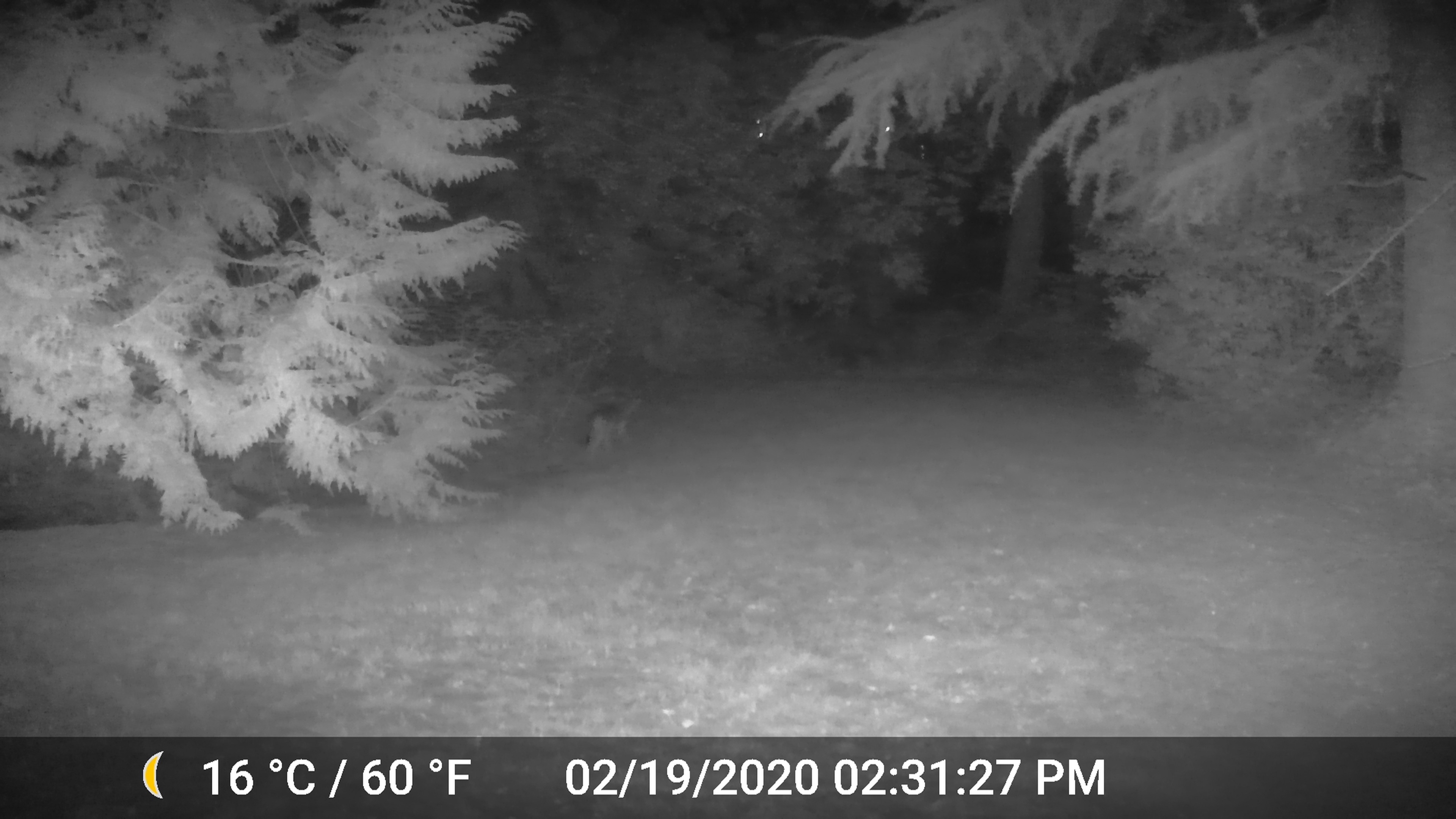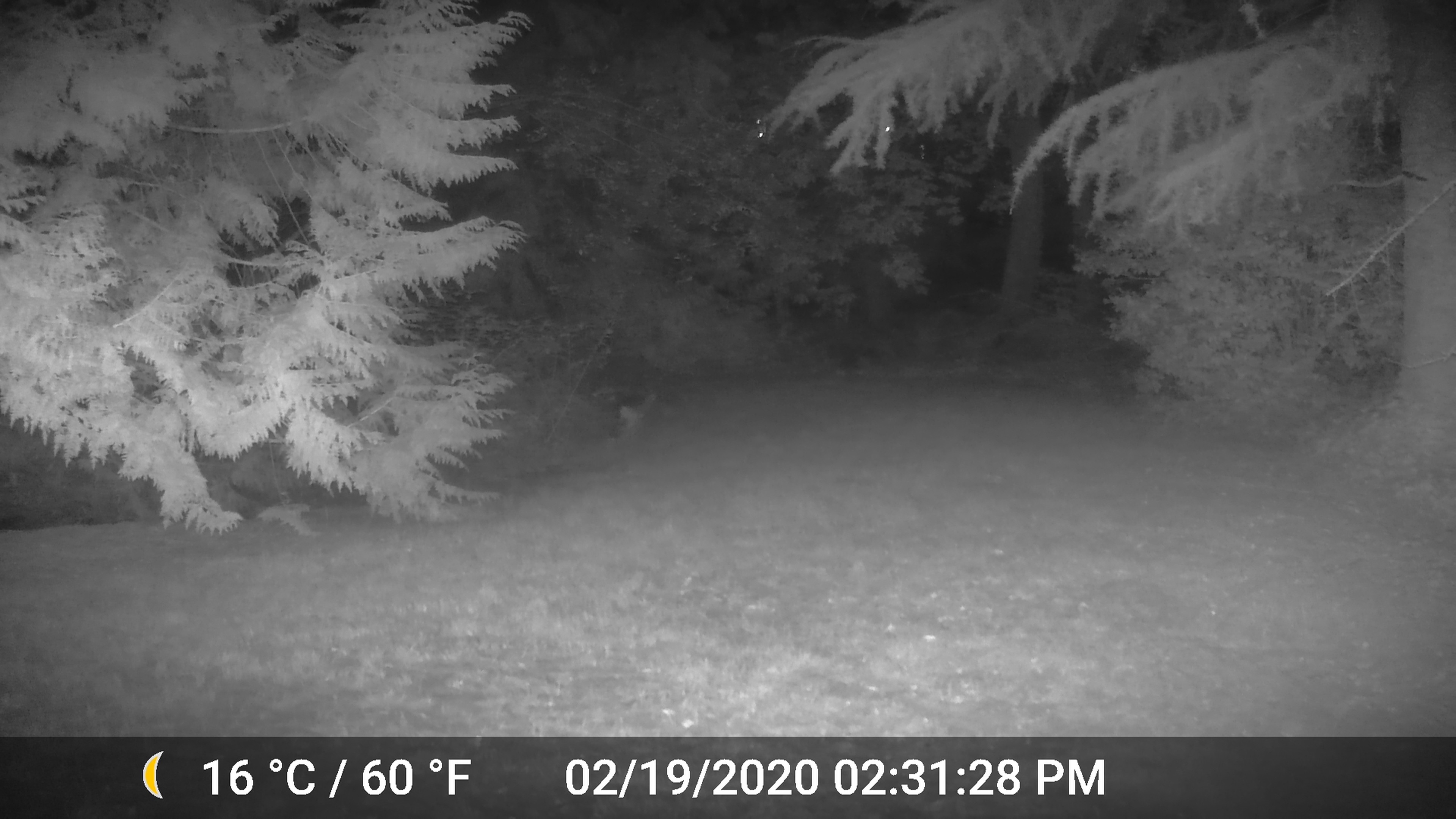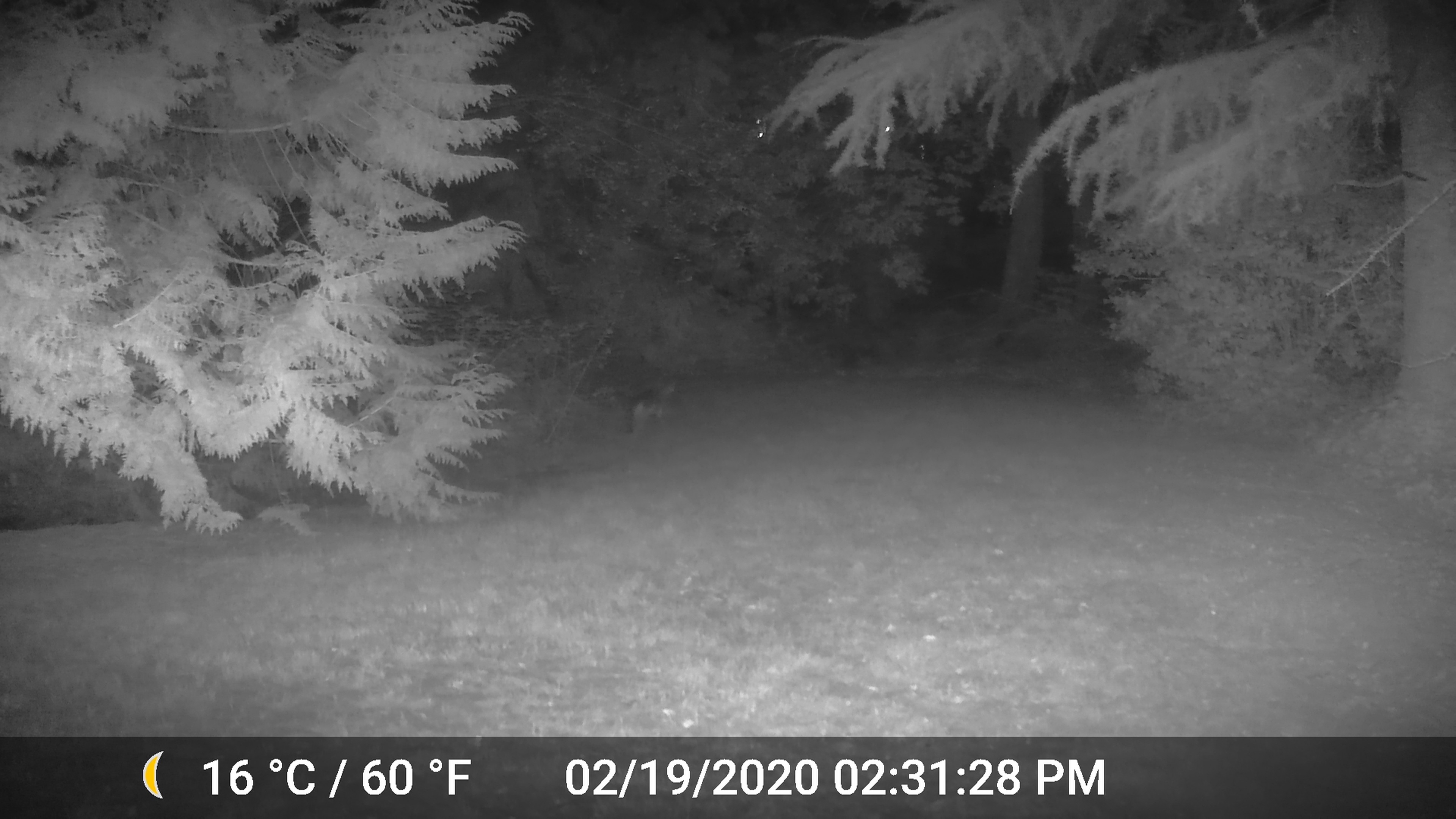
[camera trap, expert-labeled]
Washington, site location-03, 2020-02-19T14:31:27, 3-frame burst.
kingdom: Animalia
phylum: Chordata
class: Mammalia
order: Carnivora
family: Canidae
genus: Canis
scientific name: Canis latrans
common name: coyote